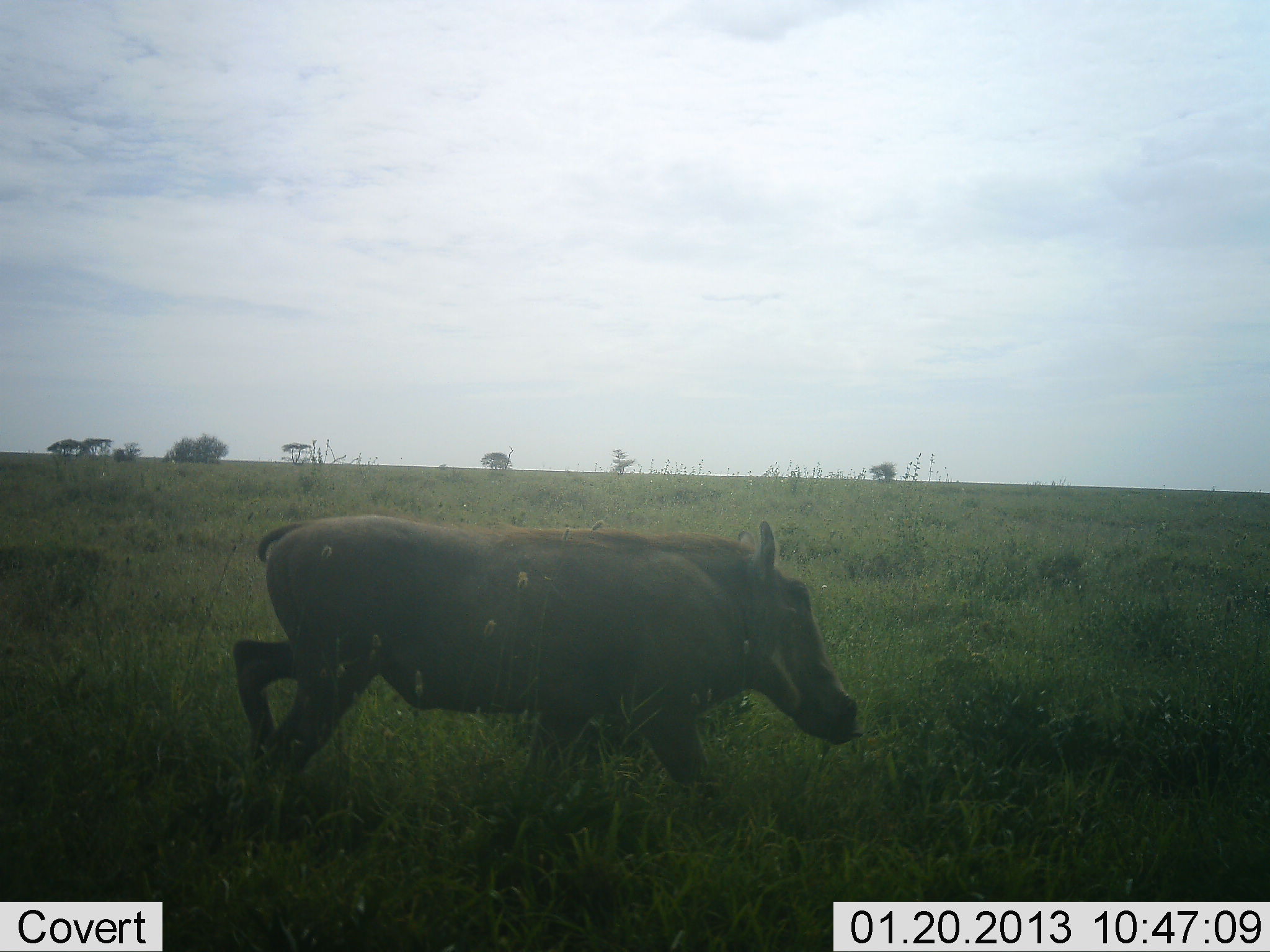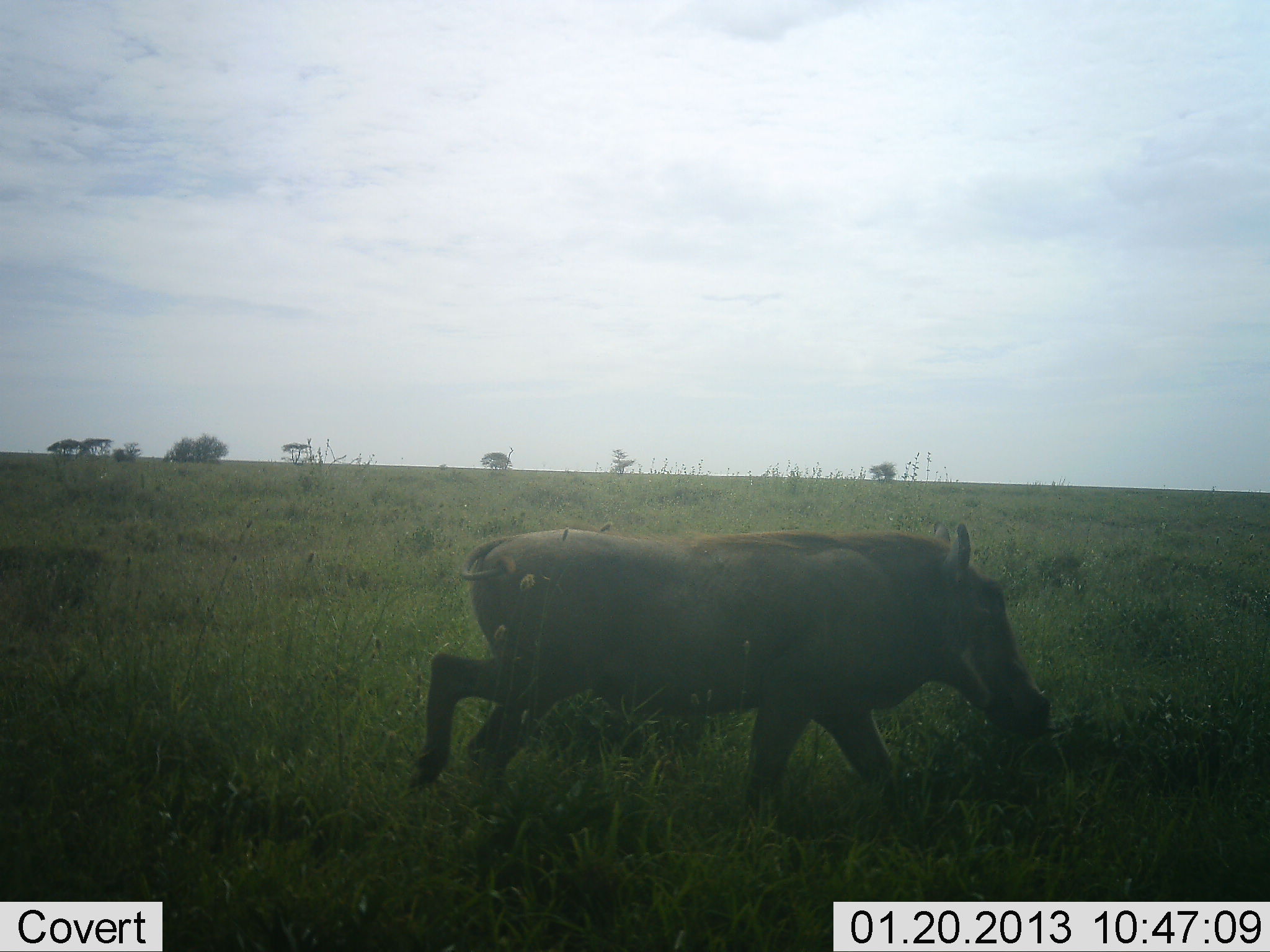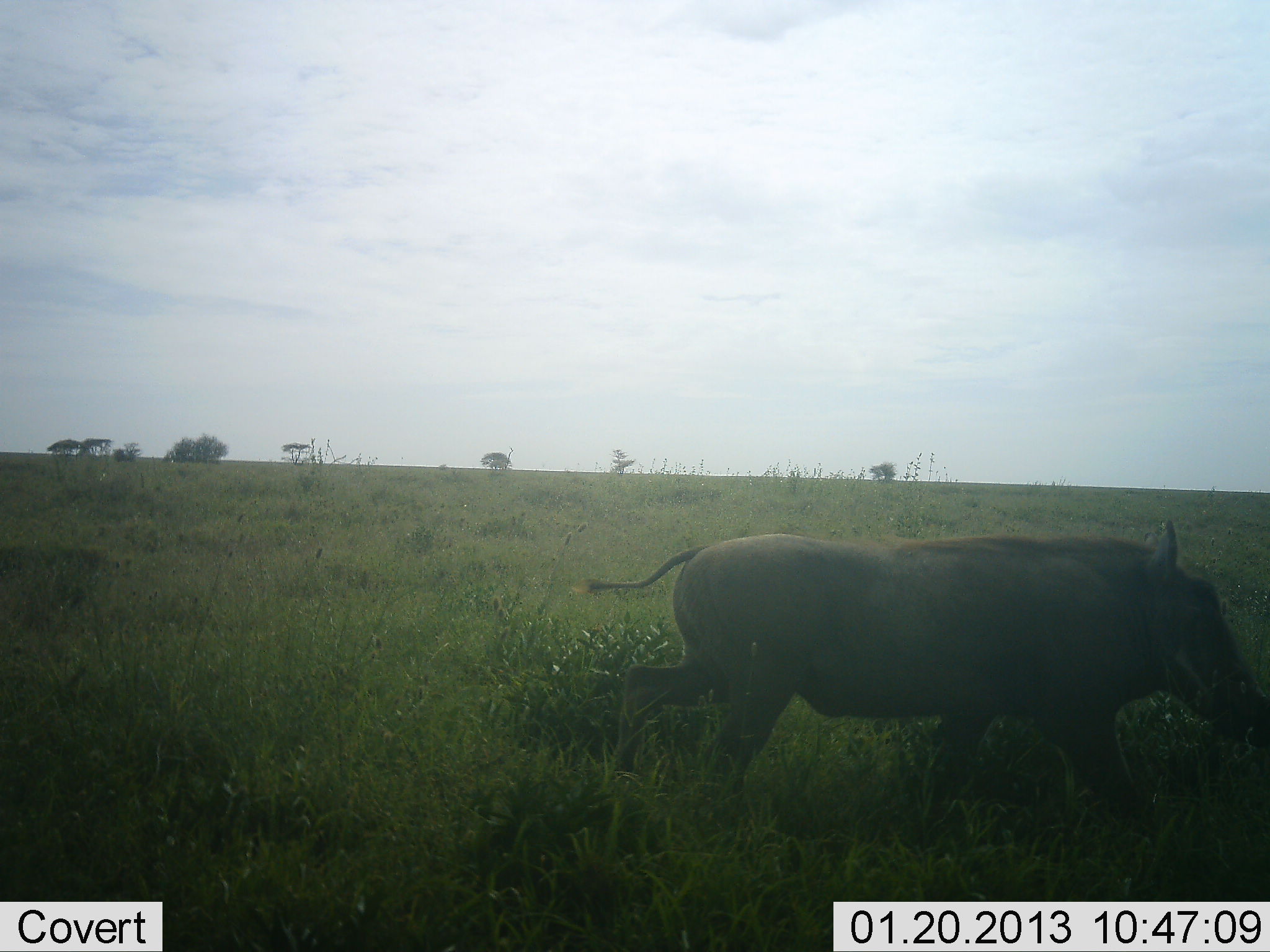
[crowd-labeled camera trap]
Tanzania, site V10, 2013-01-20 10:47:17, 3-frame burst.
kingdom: Animalia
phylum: Chordata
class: Mammalia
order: Artiodactyla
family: Suidae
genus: Phacochoerus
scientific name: Phacochoerus africanus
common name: warthog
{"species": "warthog (Phacochoerus africanus)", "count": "1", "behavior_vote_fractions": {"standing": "4%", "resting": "0%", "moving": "100%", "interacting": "0%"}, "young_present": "0%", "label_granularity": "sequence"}